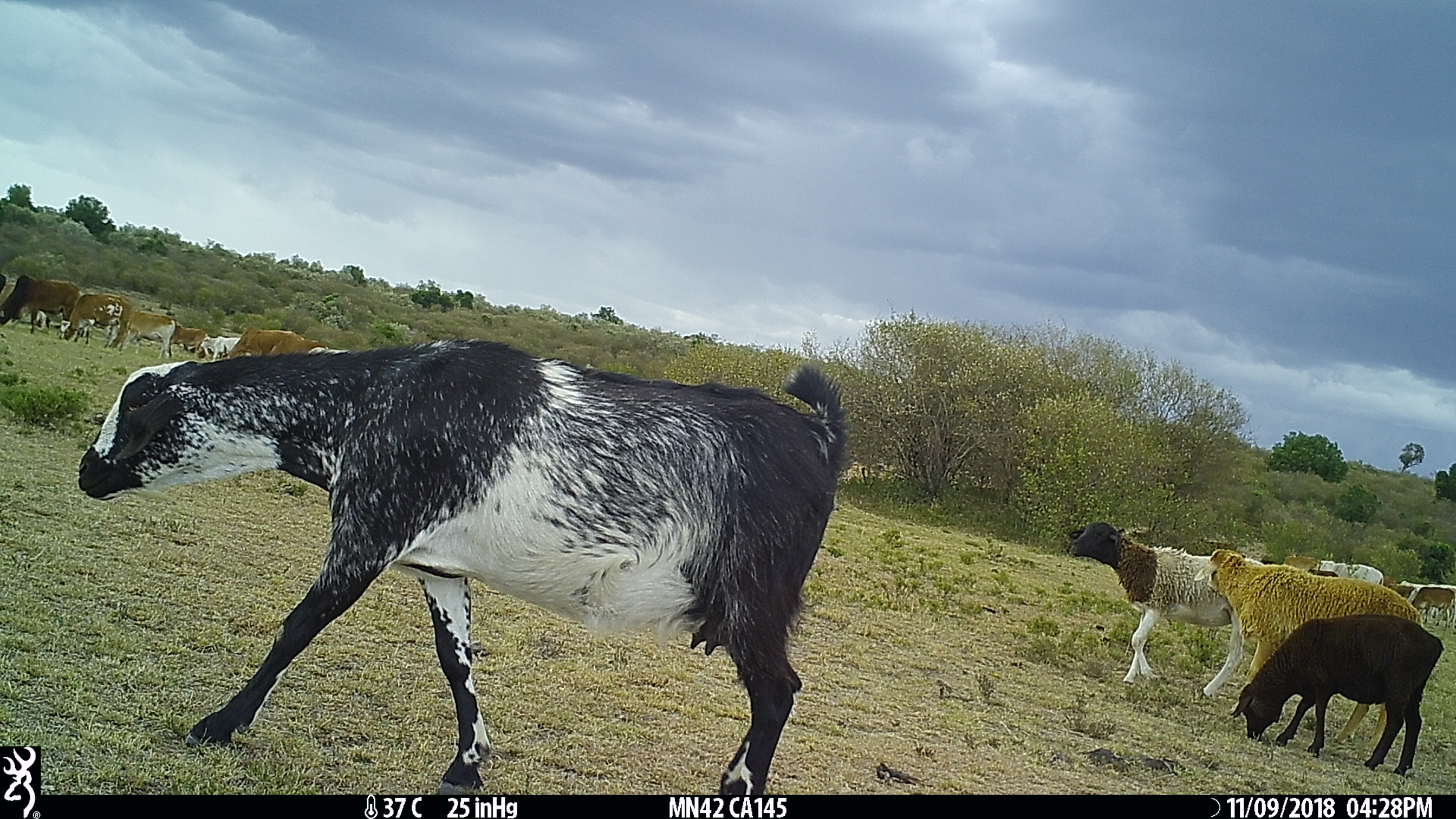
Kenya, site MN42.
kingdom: Animalia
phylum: Chordata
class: Mammalia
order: Artiodactyla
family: Bovidae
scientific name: Bovidae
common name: sheep or goat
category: shoat